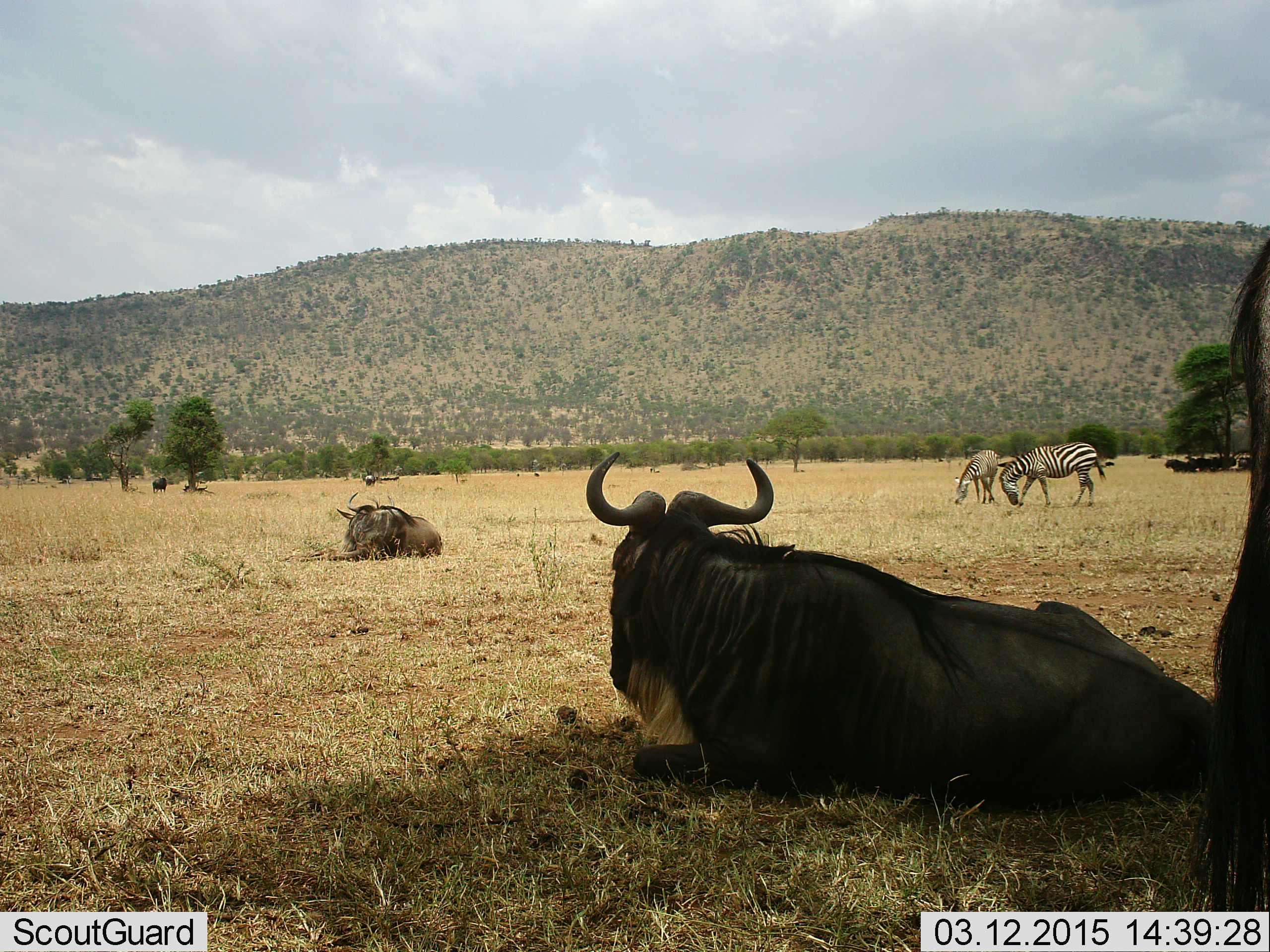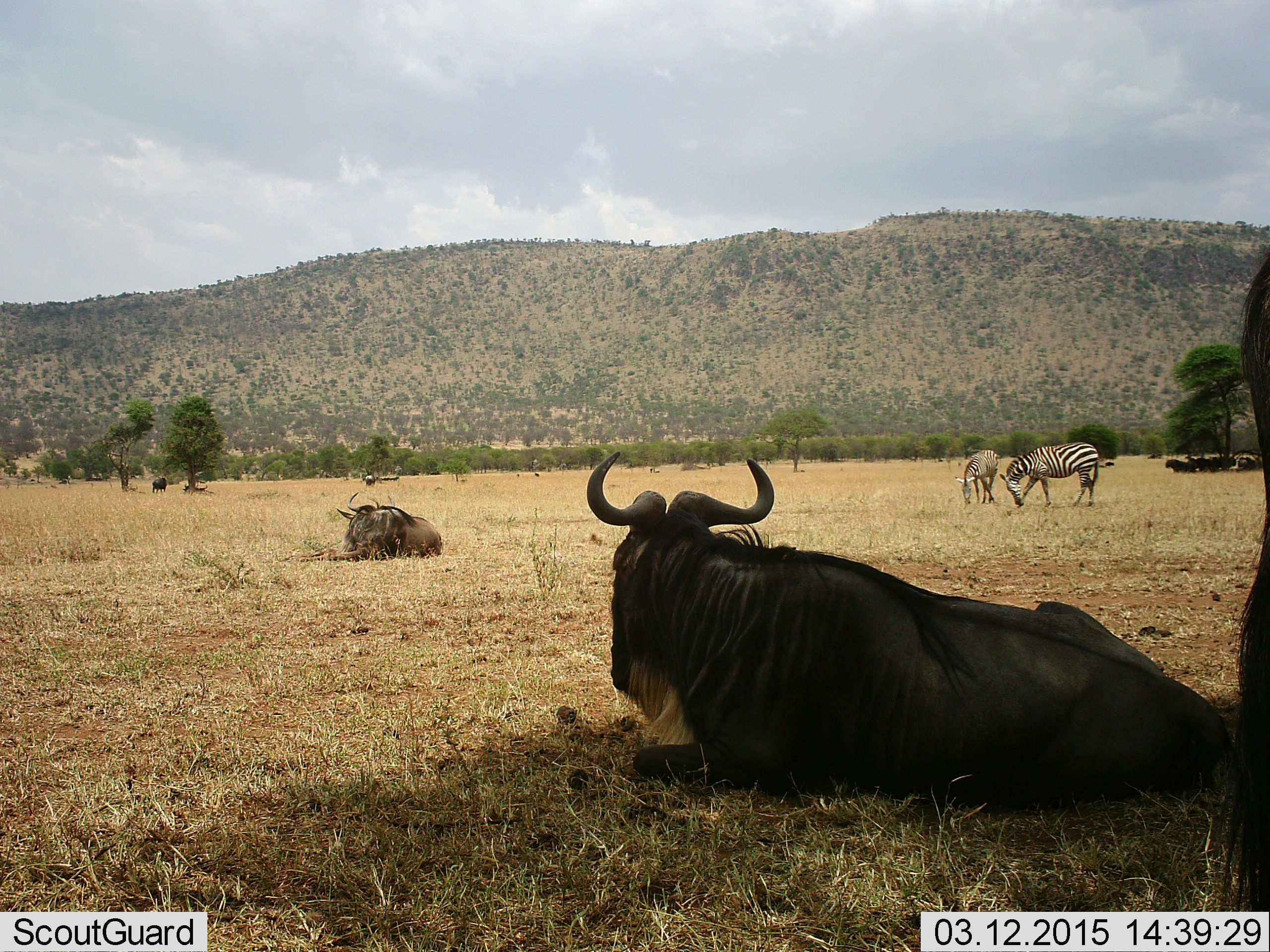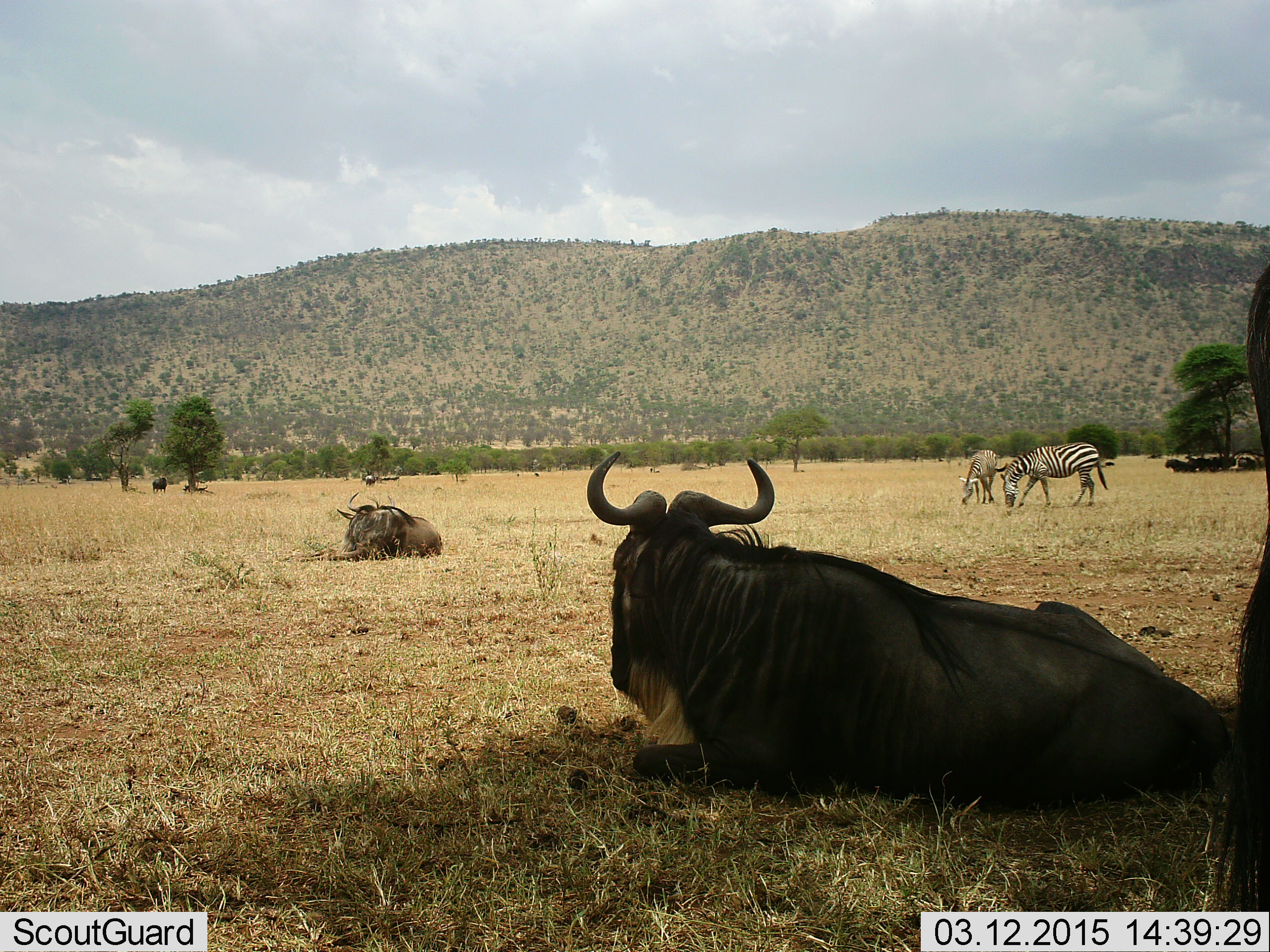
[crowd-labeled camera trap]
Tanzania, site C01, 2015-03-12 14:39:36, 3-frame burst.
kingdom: Animalia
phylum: Chordata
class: Mammalia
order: Artiodactyla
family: Bovidae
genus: Connochaetes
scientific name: Connochaetes taurinus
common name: blue wildebeest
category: wildebeest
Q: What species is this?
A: Wildebeest (blue wildebeest) (Connochaetes taurinus).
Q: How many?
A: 3.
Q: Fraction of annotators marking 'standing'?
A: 40%.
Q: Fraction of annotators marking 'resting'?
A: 90%.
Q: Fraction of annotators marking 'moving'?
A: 20%.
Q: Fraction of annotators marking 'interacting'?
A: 10%.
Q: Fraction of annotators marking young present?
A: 10%.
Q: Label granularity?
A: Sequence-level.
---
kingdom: Animalia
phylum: Chordata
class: Mammalia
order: Perissodactyla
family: Equidae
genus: Equus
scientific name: Equus quagga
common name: plains zebra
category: zebra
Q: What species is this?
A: Zebra (plains zebra) (Equus quagga).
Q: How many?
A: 2.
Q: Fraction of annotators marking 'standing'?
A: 18%.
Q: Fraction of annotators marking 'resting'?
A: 0%.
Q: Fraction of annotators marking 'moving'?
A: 18%.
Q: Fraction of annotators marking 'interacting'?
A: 0%.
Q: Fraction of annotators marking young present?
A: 0%.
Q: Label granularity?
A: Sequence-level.